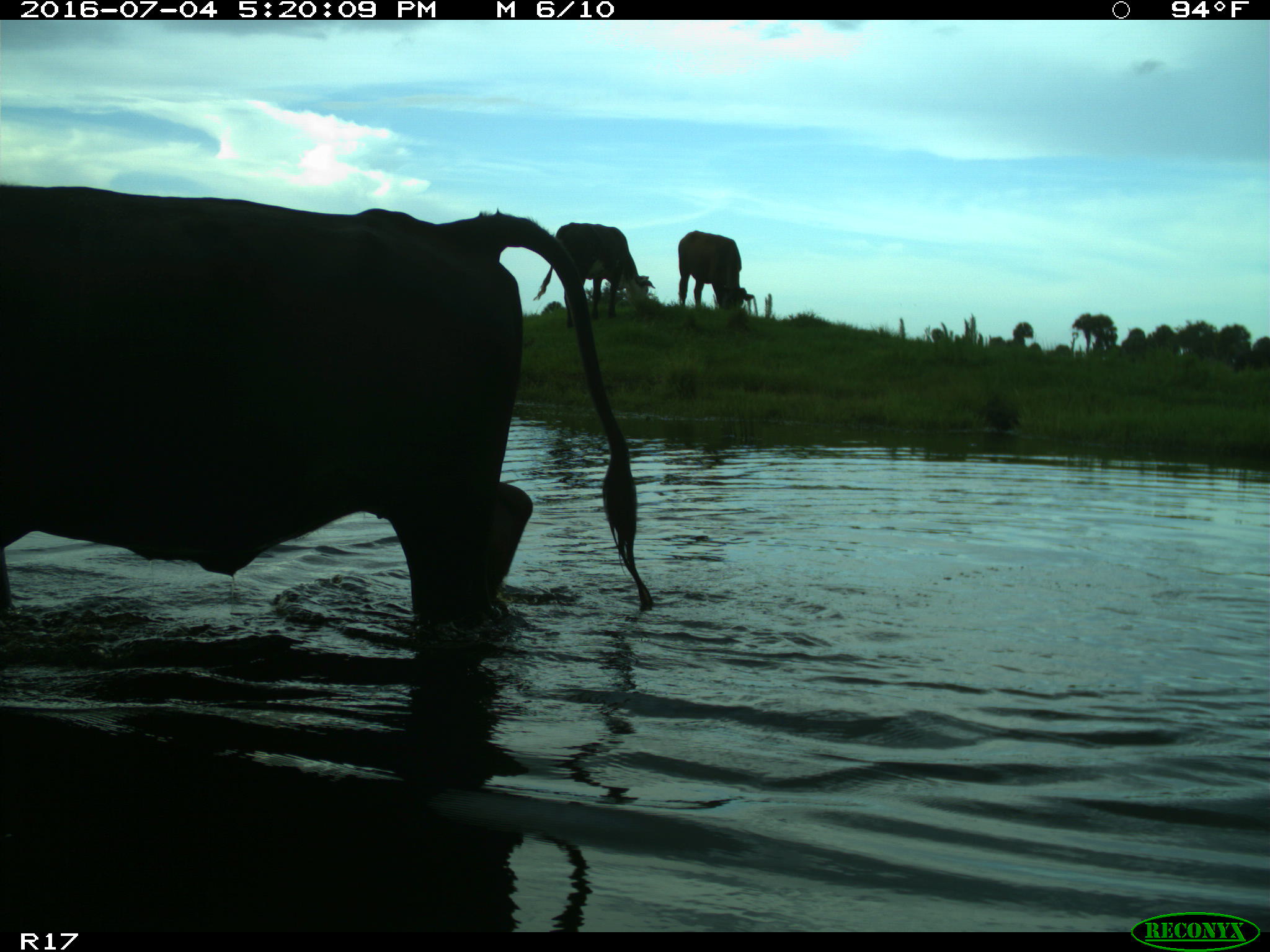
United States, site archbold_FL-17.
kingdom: Animalia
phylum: Chordata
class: Mammalia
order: Artiodactyla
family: Bovidae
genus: Bos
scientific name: Bos taurus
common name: domestic cow